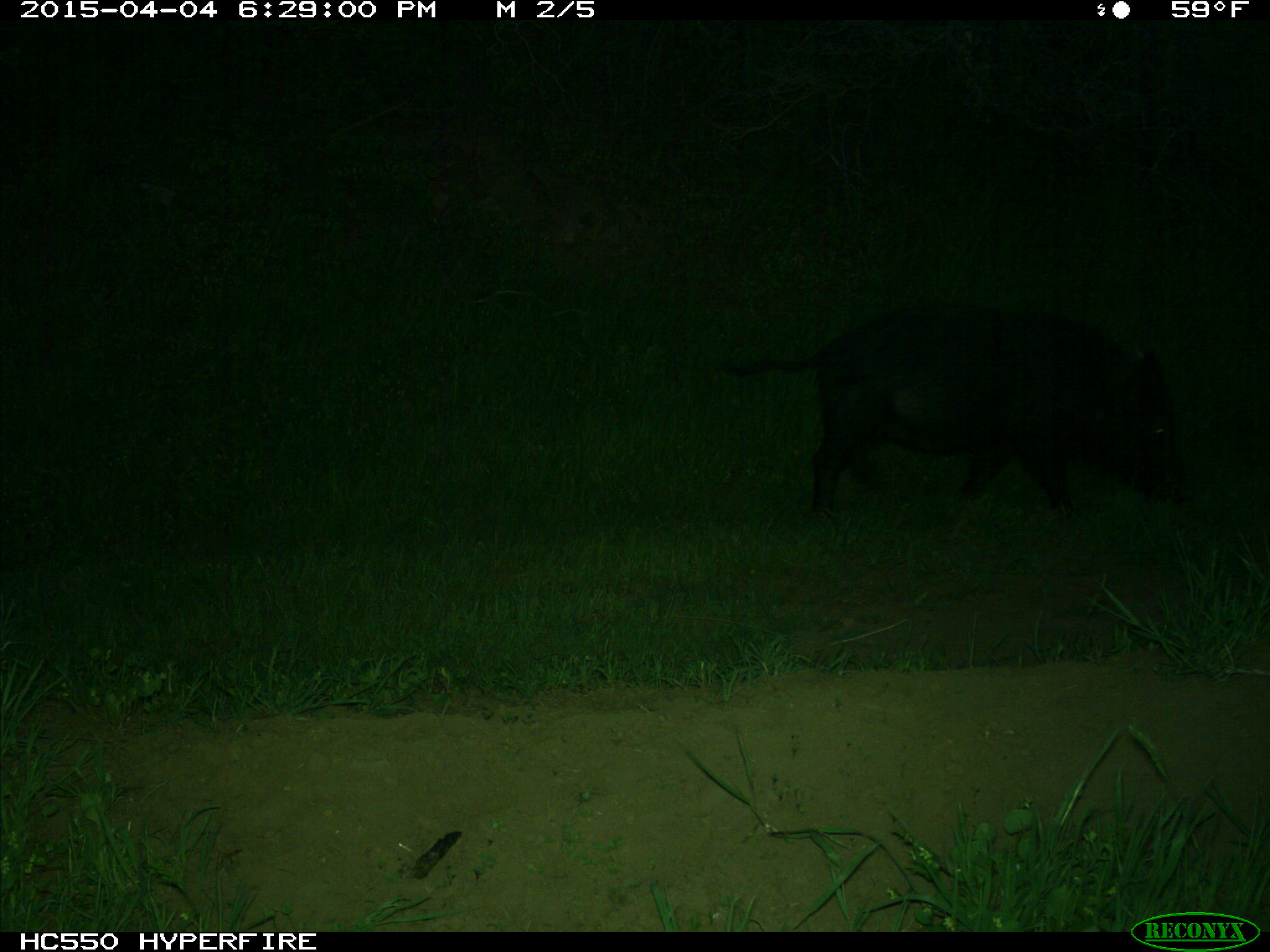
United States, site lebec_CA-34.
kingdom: Animalia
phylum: Chordata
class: Mammalia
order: Artiodactyla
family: Suidae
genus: Sus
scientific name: Sus scrofa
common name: wild boar